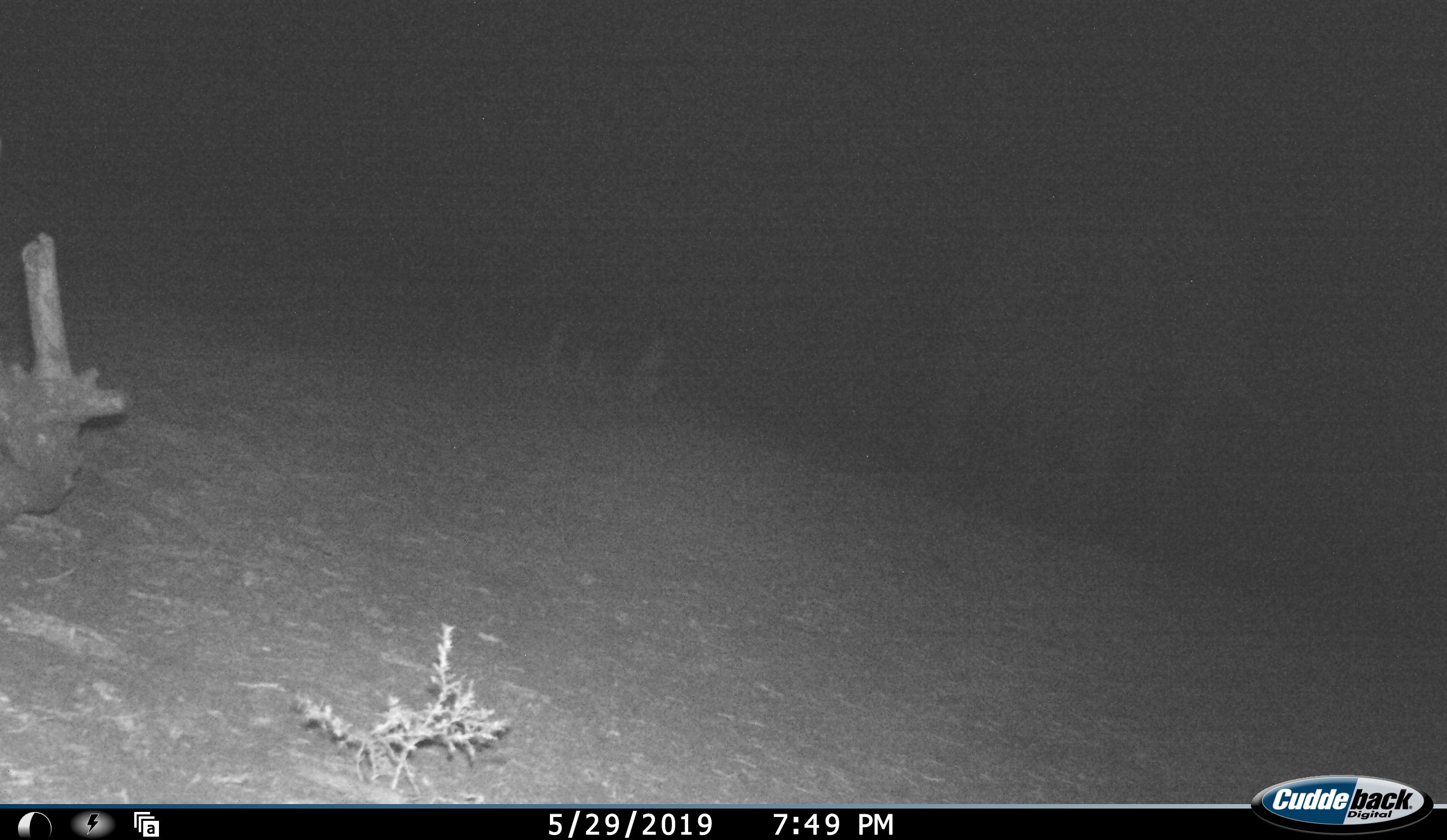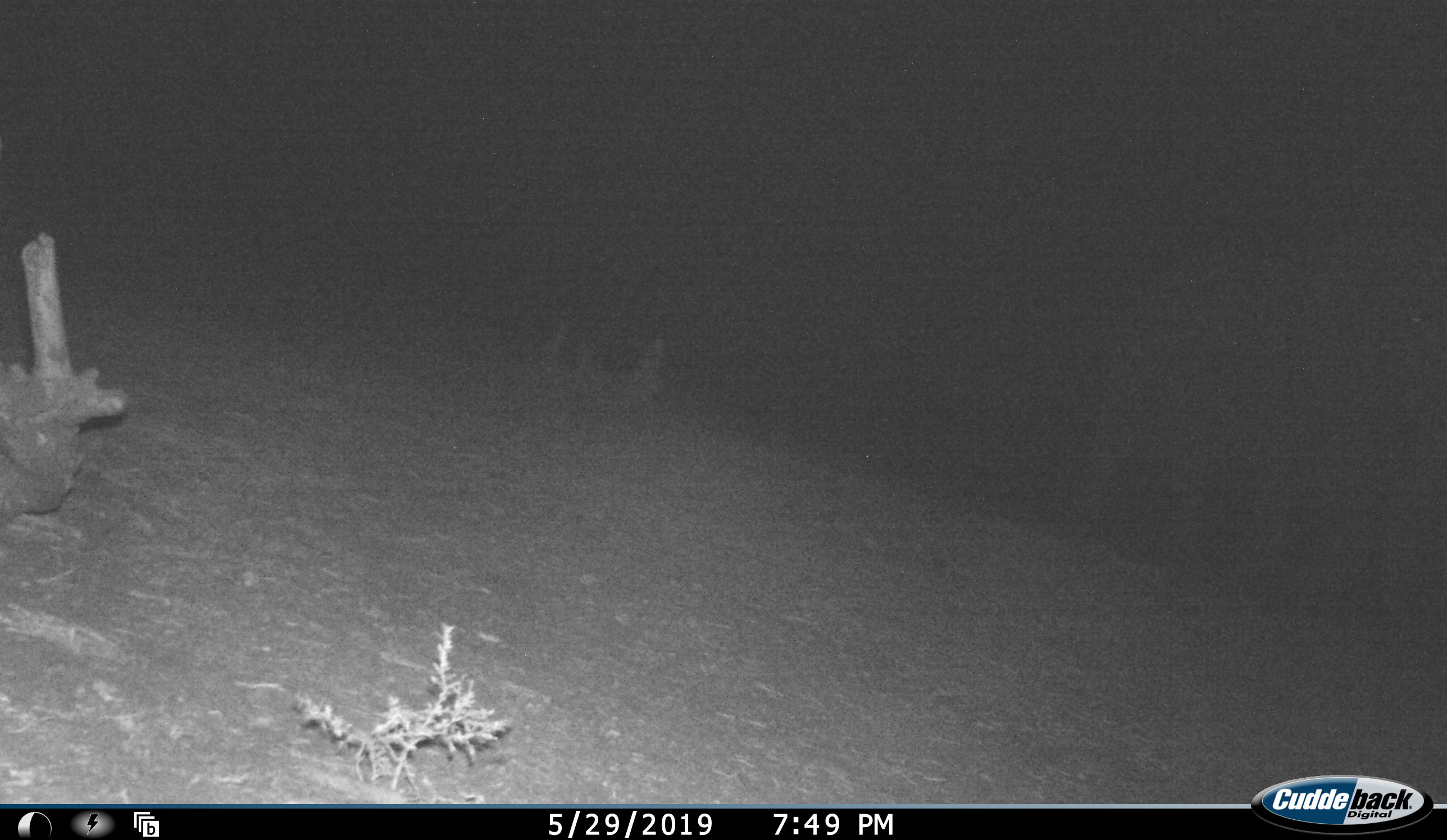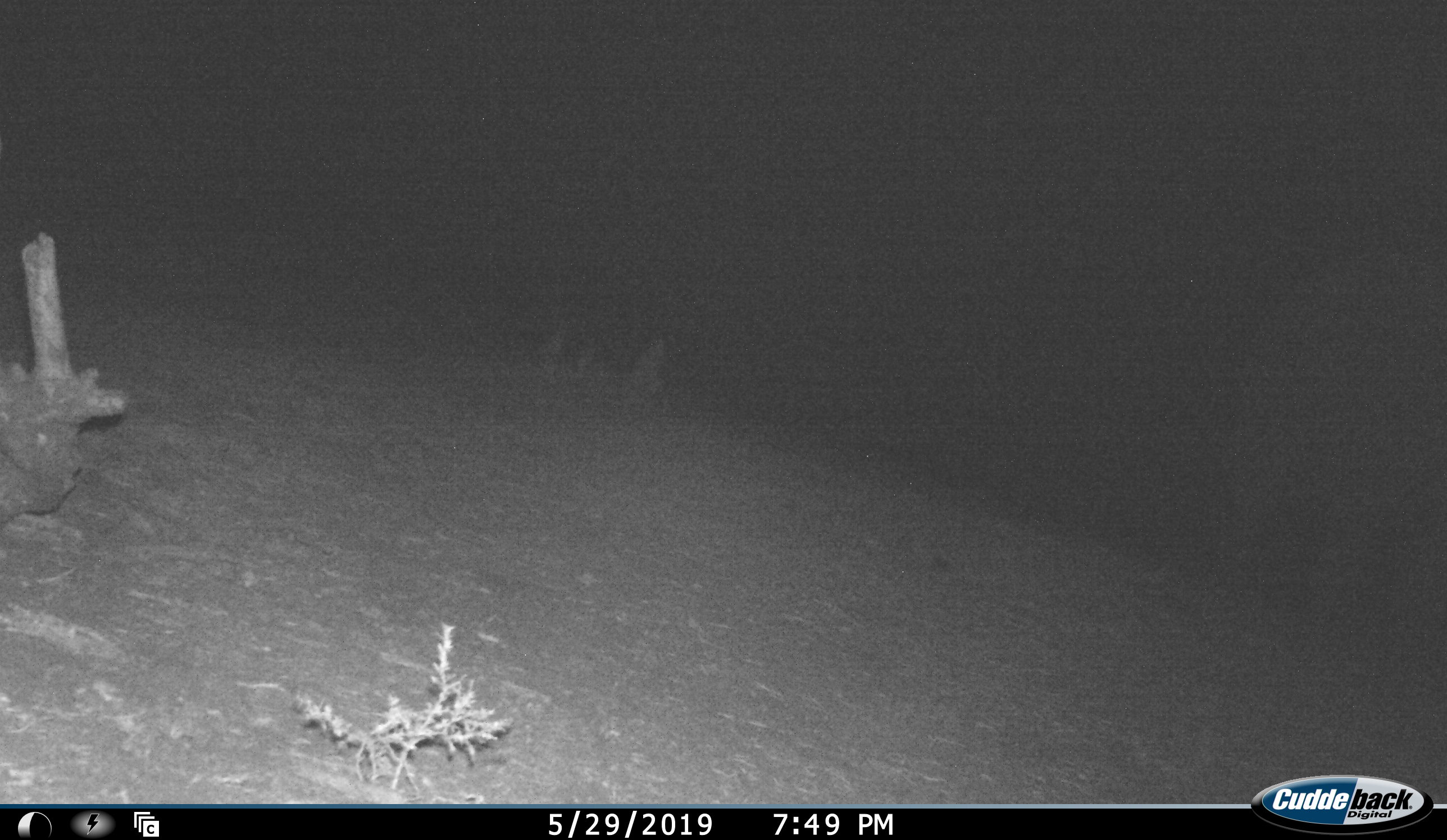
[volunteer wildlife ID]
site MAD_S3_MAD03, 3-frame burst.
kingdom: Animalia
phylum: Chordata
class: Mammalia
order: Proboscidea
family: Elephantidae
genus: Loxodonta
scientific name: Loxodonta africana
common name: african bush elephant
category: elephant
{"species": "elephant (african bush elephant) (Loxodonta africana)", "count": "1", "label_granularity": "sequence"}